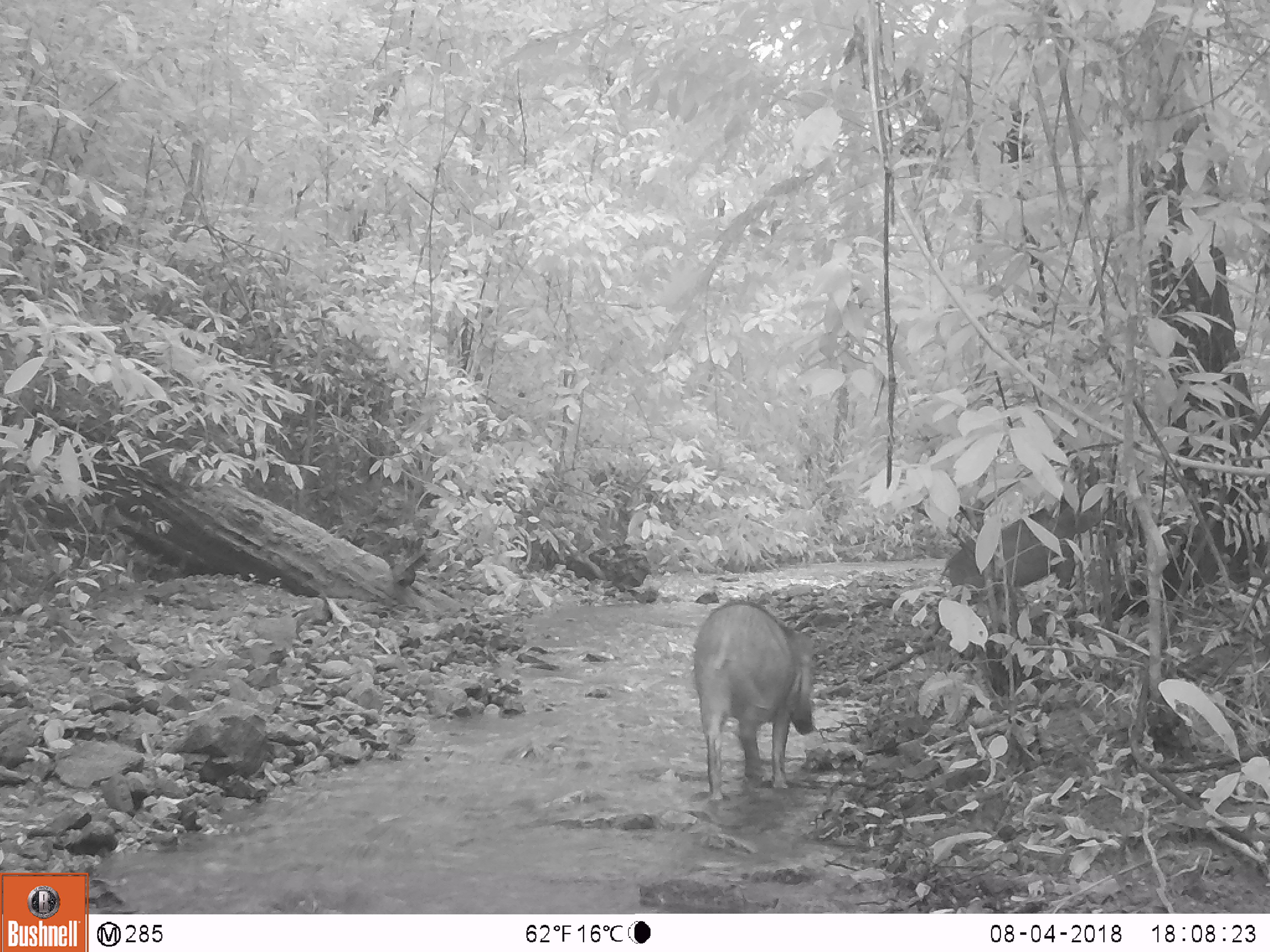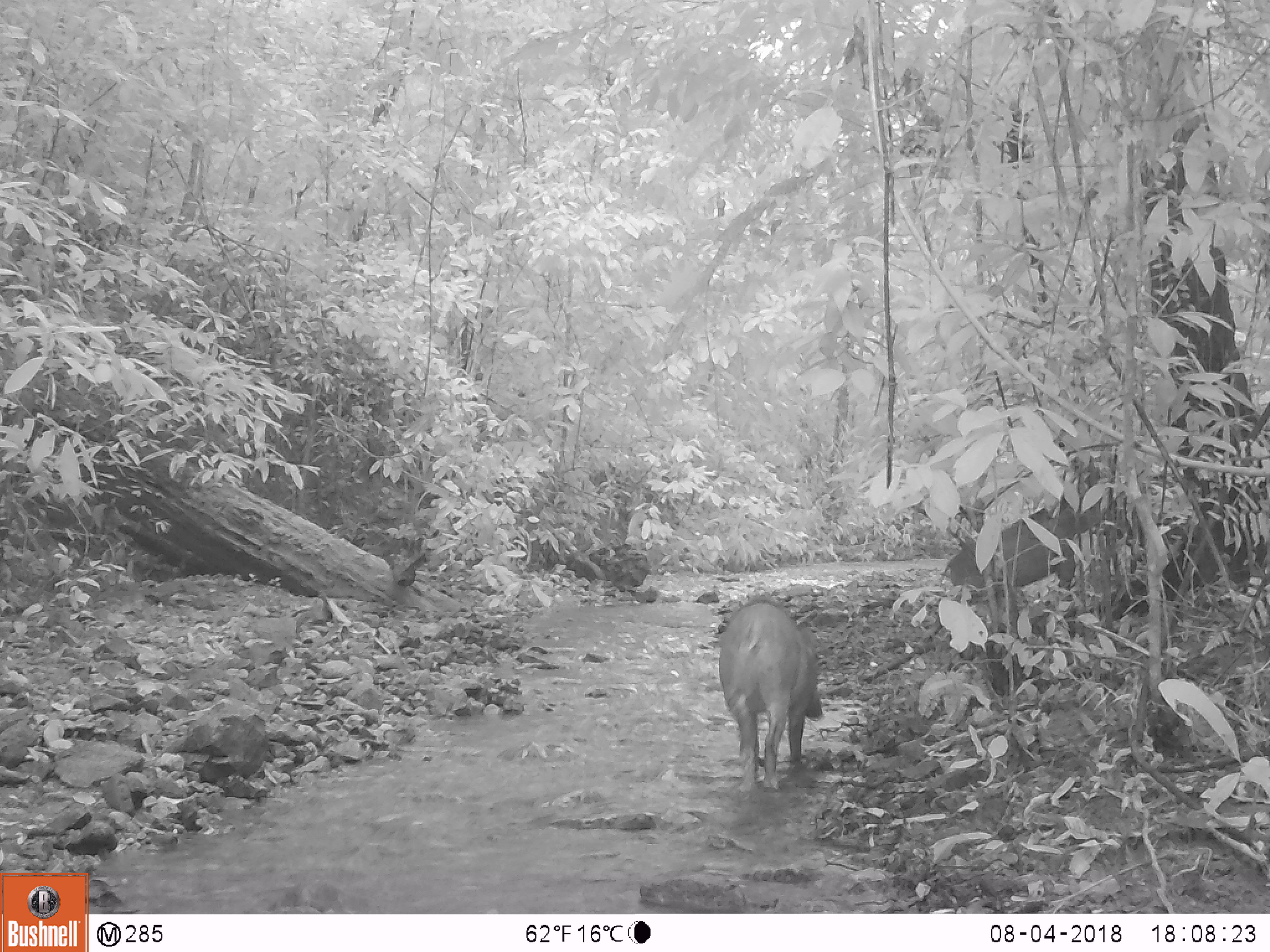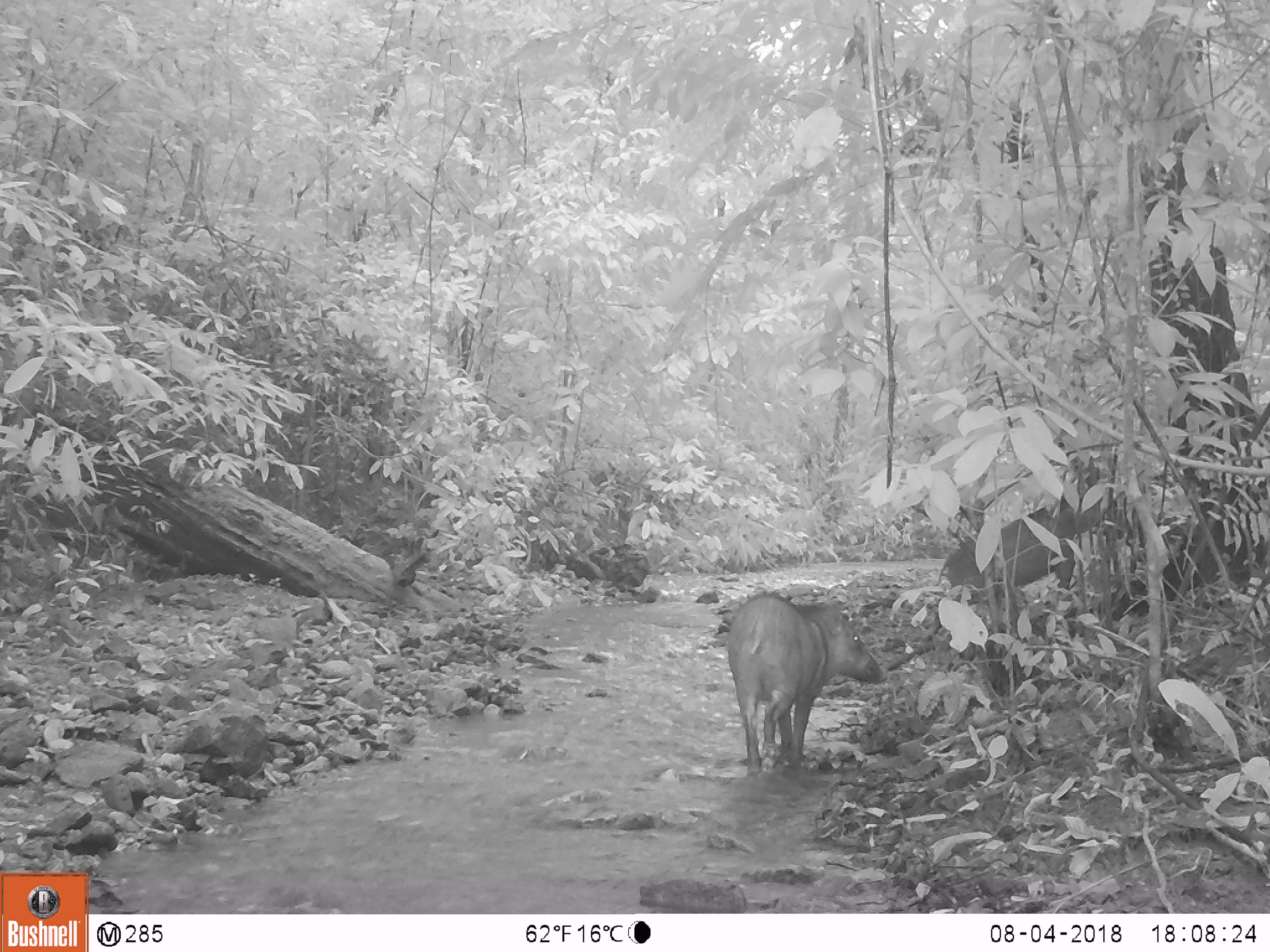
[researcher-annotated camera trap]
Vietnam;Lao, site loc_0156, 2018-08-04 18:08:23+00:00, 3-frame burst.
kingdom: Animalia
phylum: Chordata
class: Mammalia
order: Artiodactyla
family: Suidae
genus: Sus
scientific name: Sus scrofa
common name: eurasian wild pig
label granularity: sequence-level